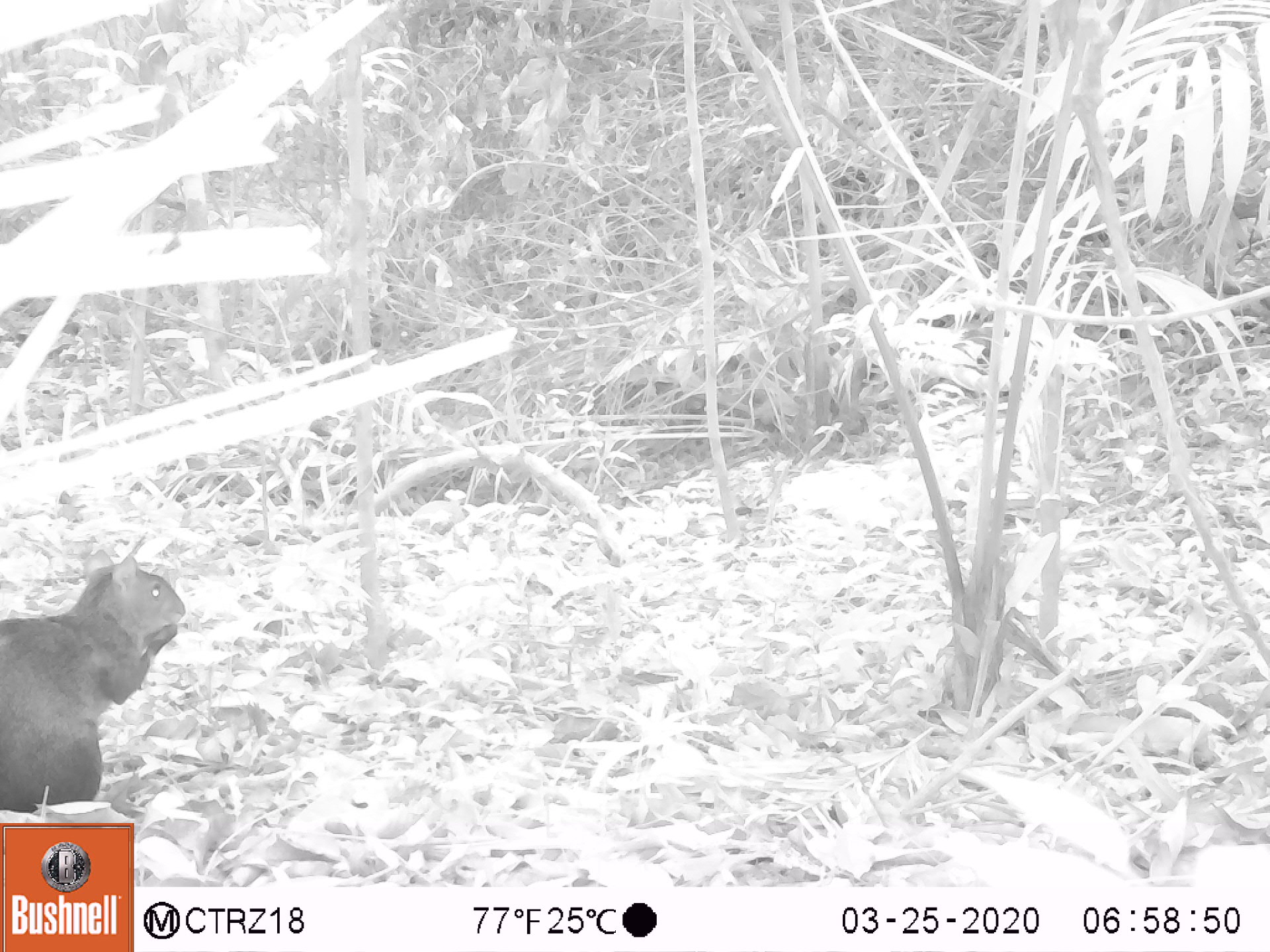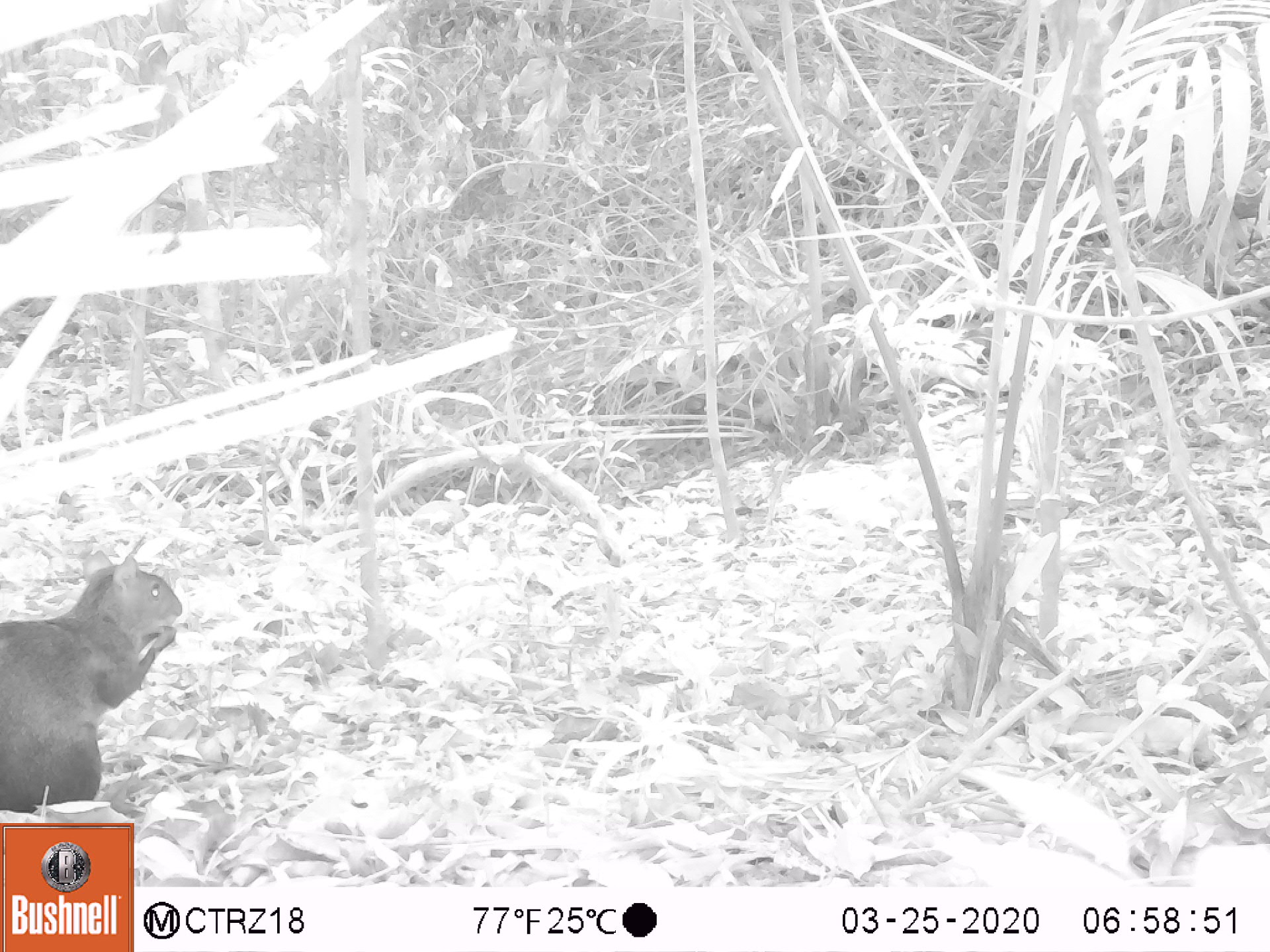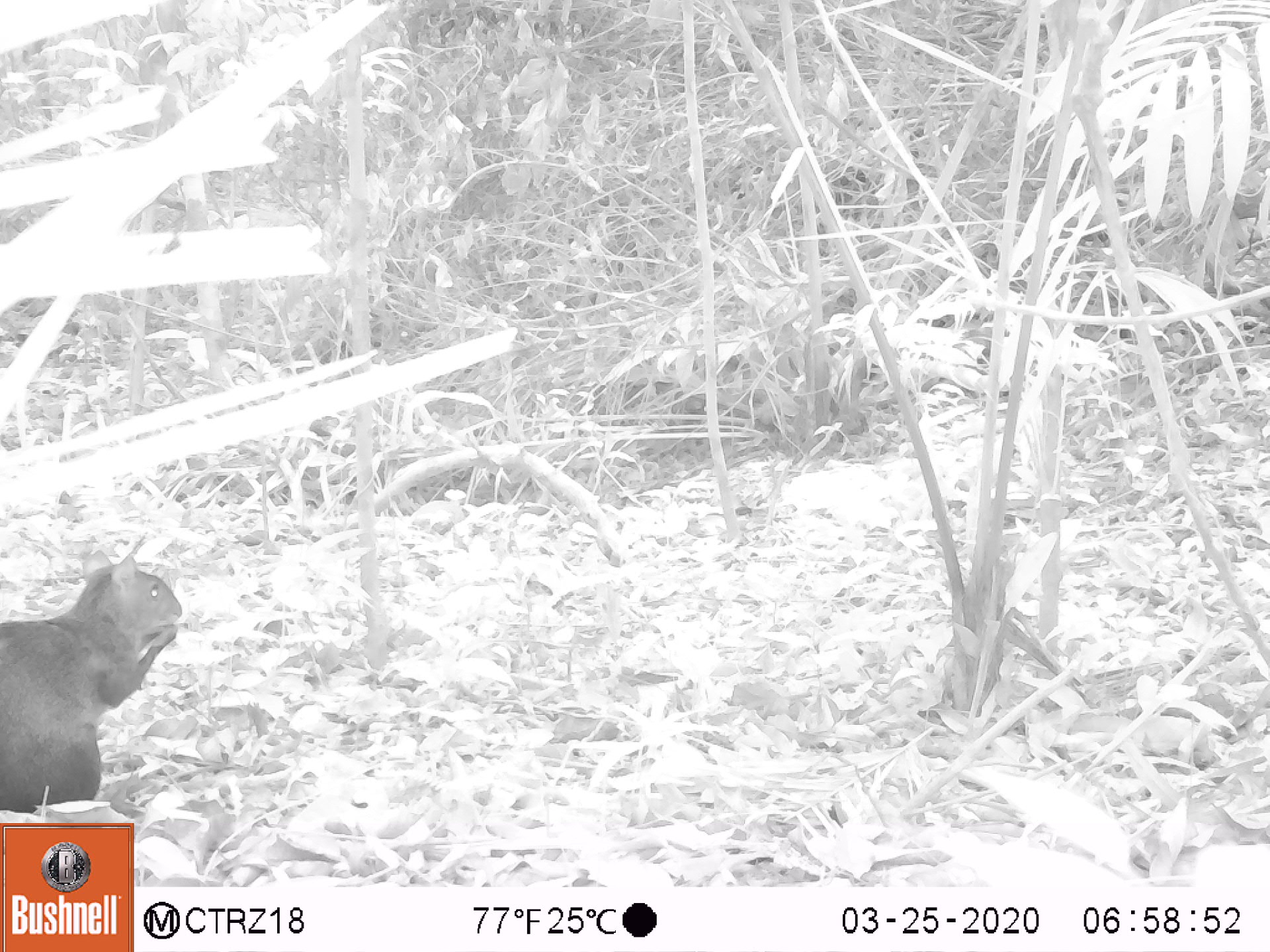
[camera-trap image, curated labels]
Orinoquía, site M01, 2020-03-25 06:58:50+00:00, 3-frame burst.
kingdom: Animalia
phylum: Chordata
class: Mammalia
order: Rodentia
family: Dasyproctidae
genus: Dasyprocta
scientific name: Dasyprocta fuliginosa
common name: black agouti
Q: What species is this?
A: Black agouti (Dasyprocta fuliginosa).